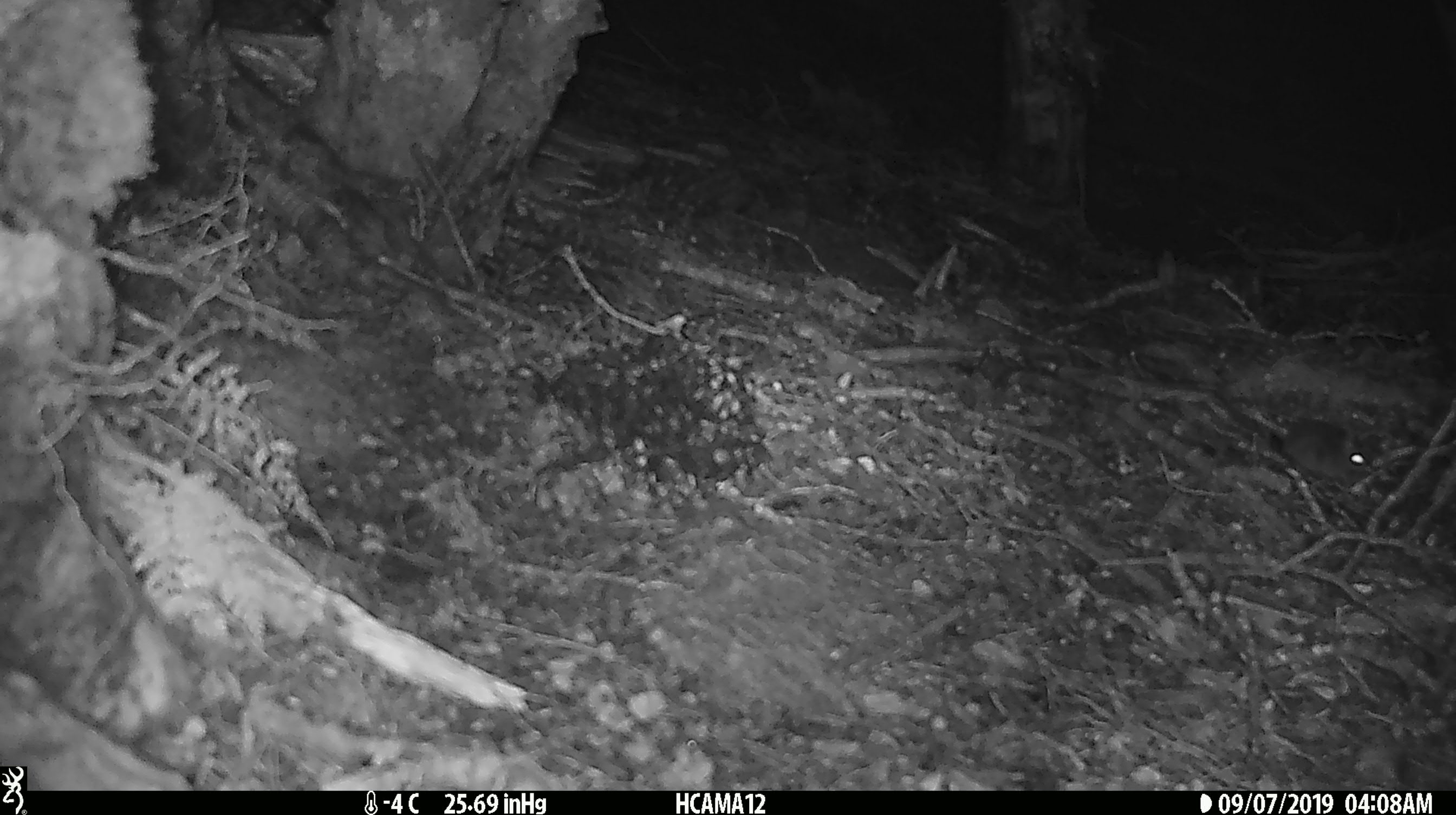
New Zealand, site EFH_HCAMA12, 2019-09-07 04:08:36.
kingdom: Animalia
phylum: Chordata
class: Mammalia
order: Rodentia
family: Muridae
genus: Mus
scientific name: Mus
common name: mouse